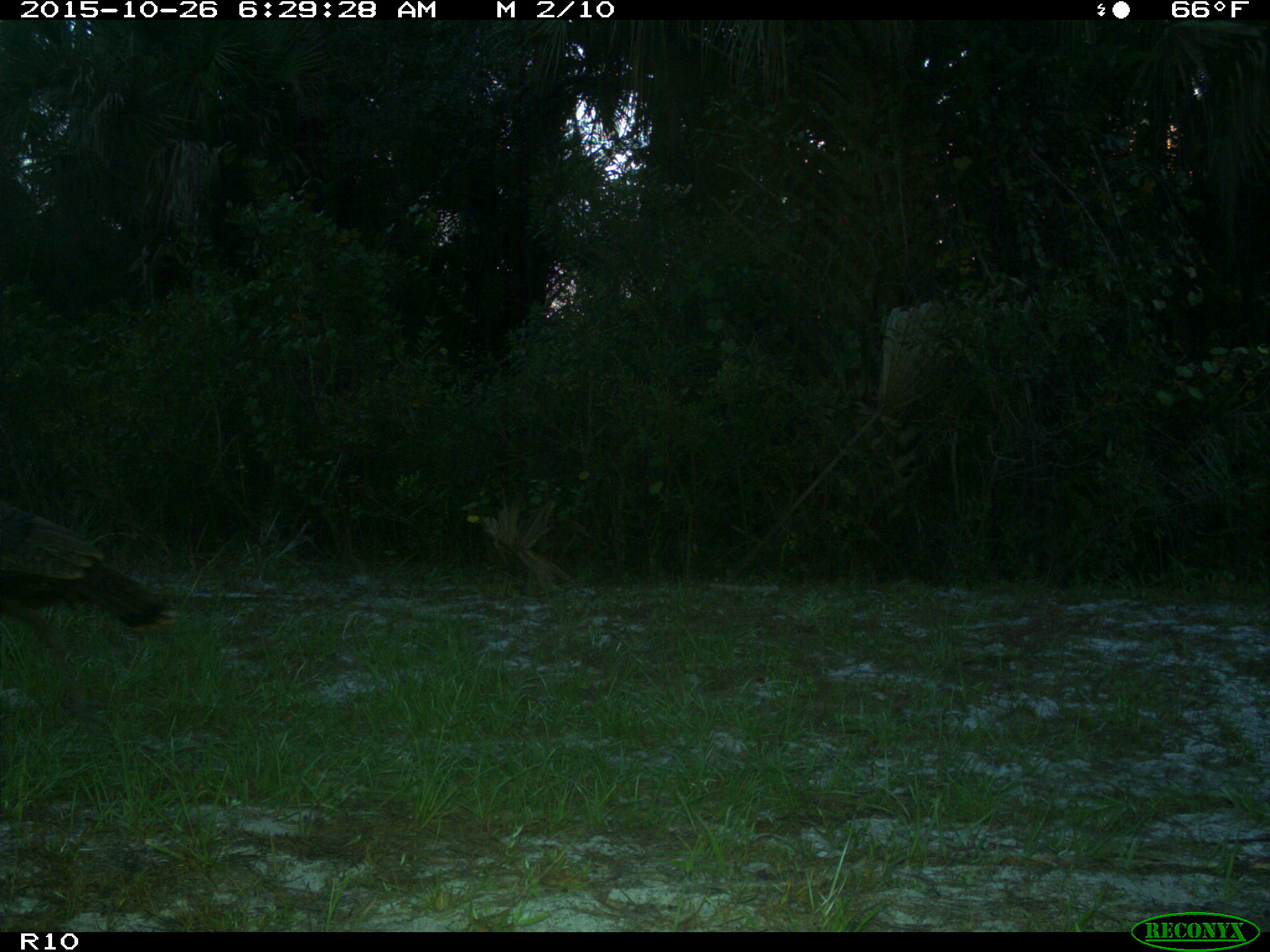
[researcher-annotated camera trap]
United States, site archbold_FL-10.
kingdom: Animalia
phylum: Chordata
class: Aves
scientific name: Aves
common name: birds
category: unidentified bird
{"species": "unidentified bird (birds) (Aves)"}